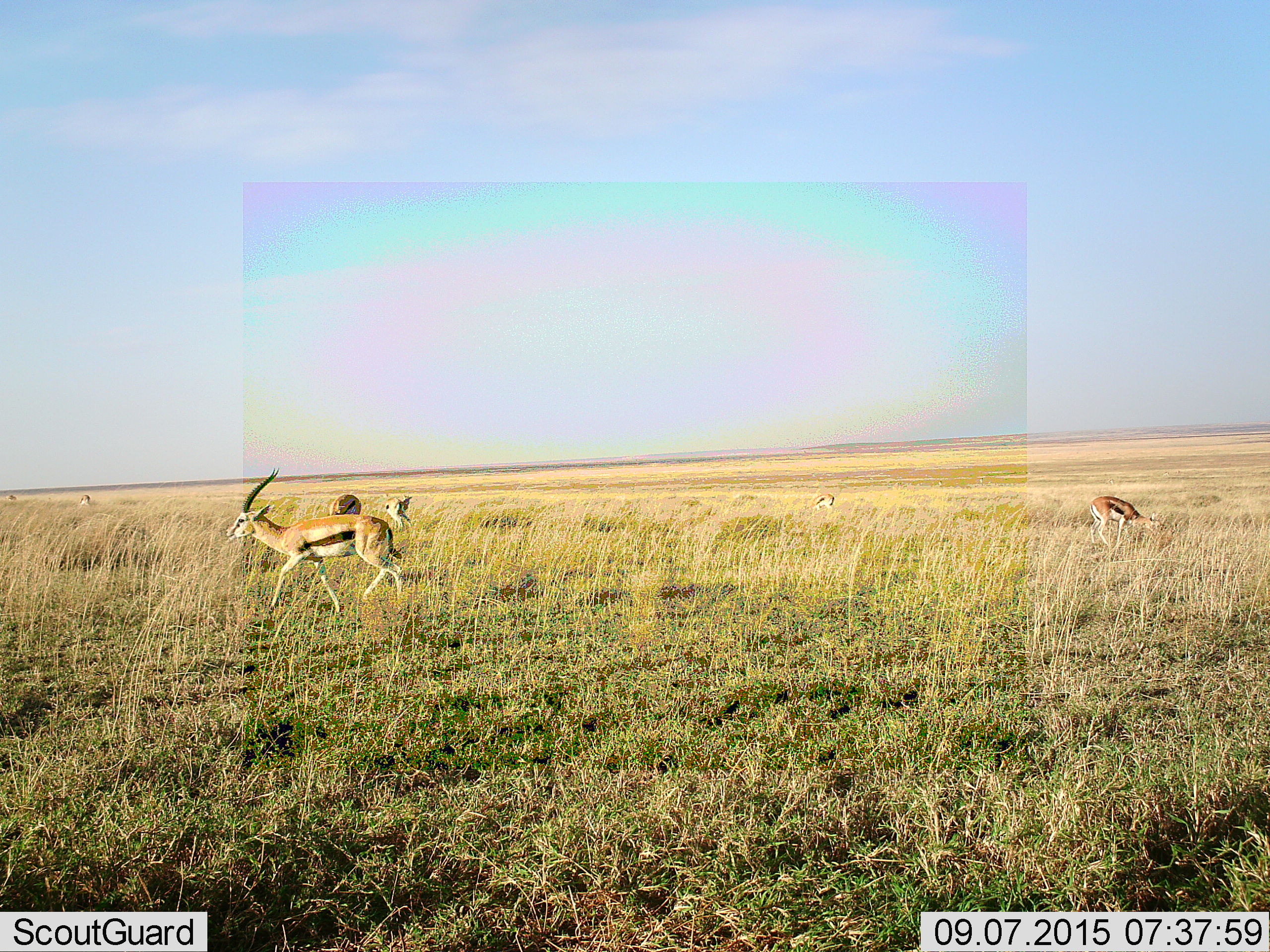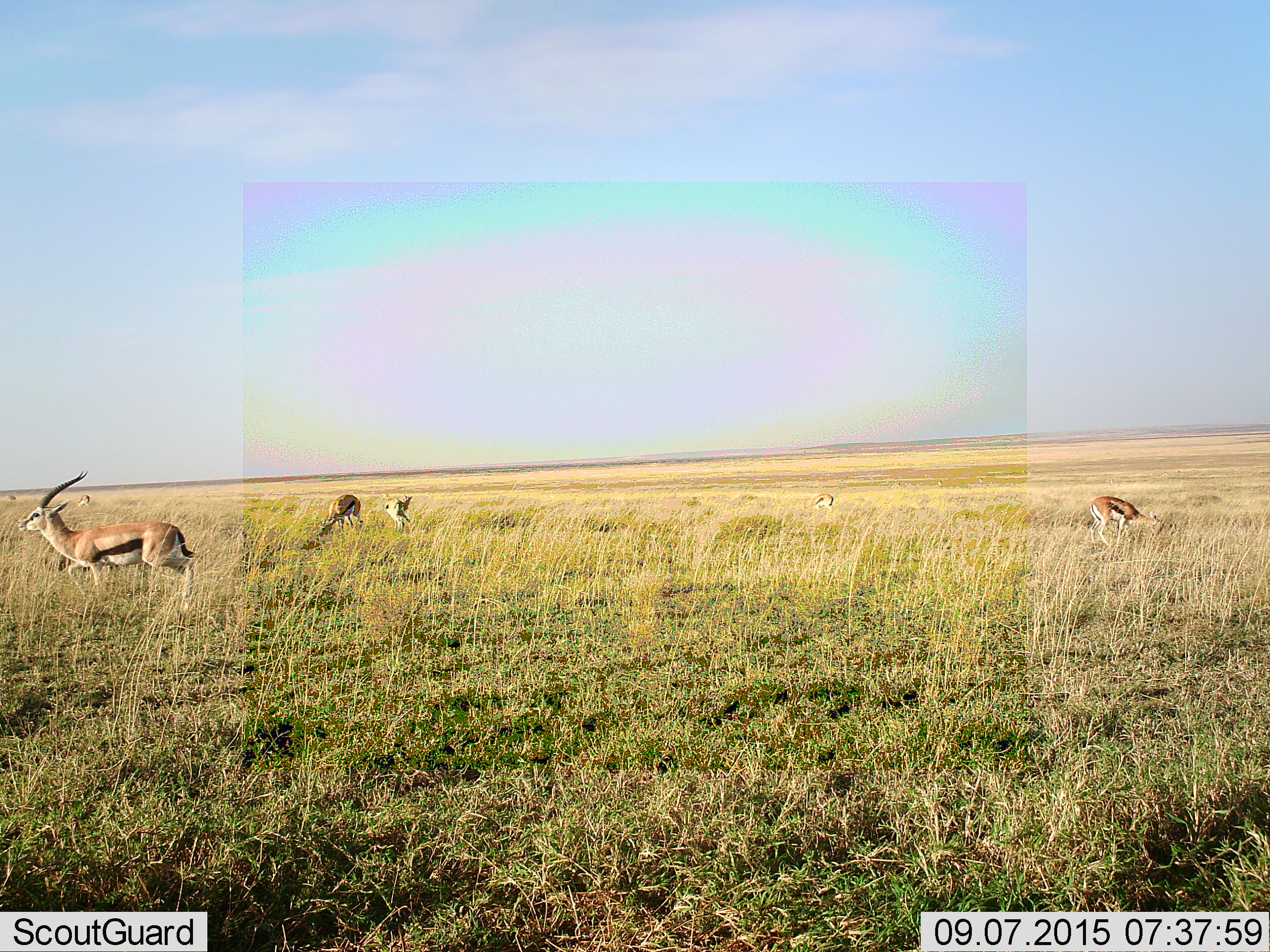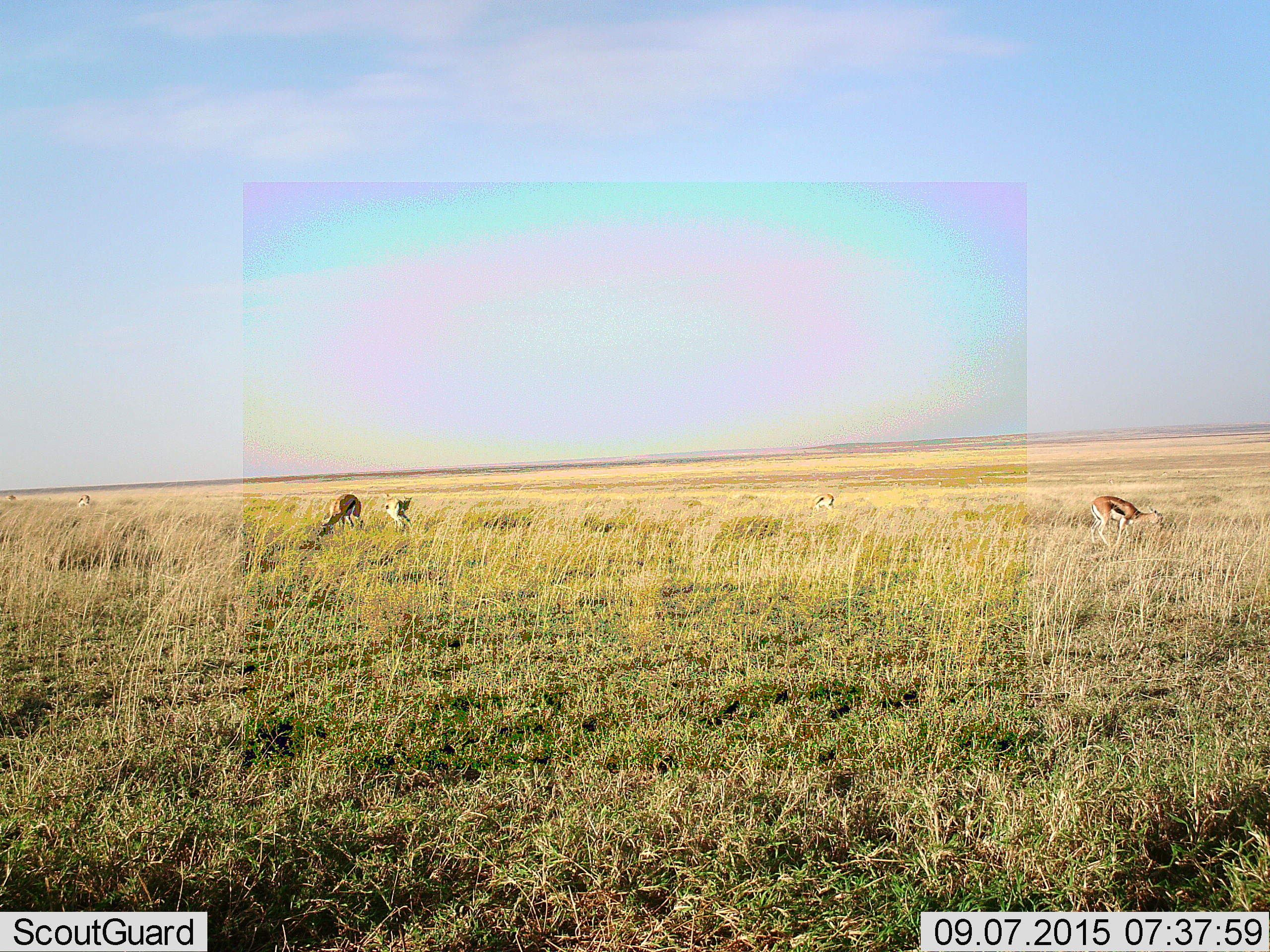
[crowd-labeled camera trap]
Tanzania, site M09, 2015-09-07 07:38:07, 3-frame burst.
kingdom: Animalia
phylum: Chordata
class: Mammalia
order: Artiodactyla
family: Bovidae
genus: Eudorcas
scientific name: Eudorcas thomsonii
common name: thomson's gazelle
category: gazellethomsons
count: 7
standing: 33%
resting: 11%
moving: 78%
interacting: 0%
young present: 11%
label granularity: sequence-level